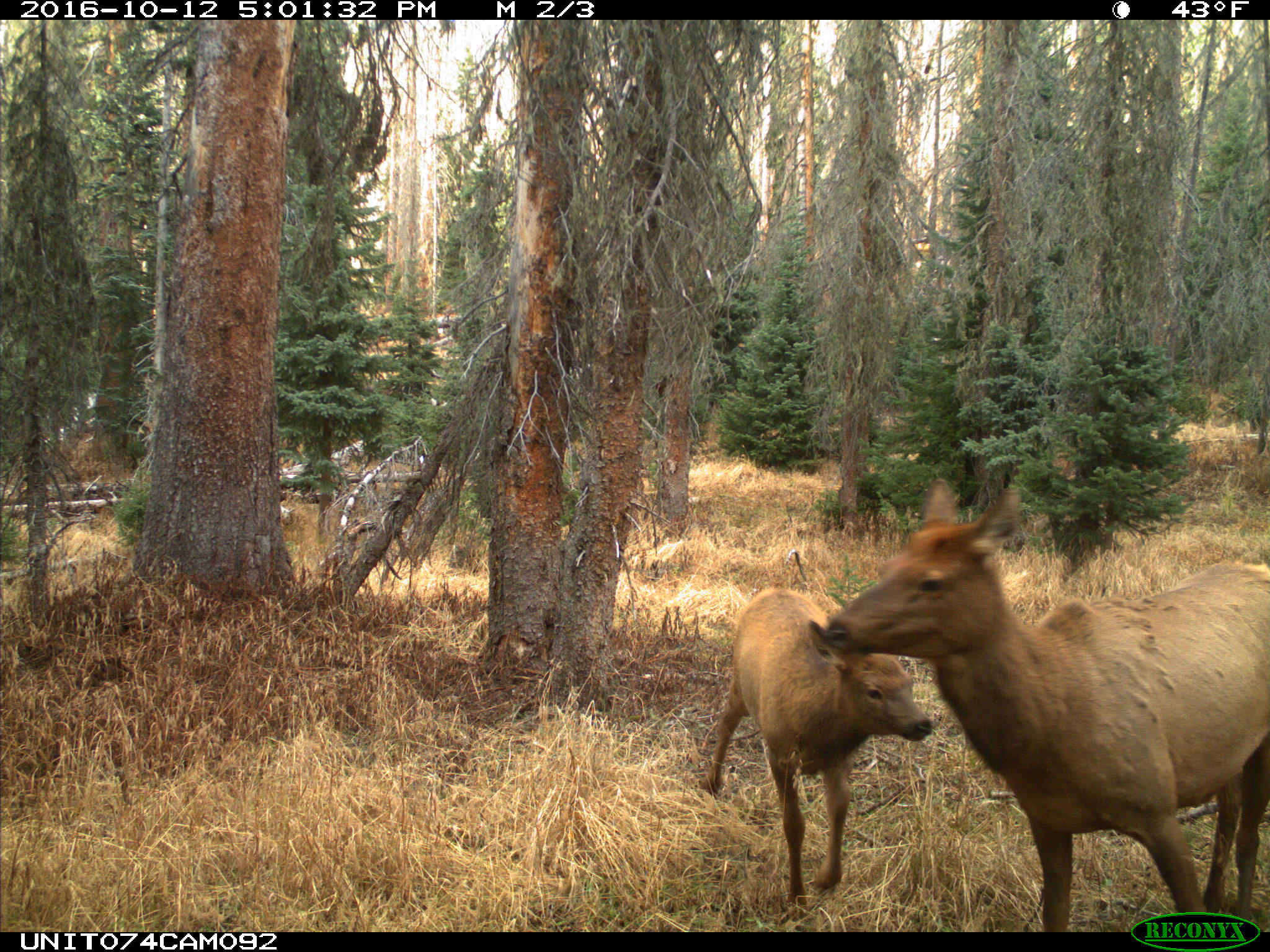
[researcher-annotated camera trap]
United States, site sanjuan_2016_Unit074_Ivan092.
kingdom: Animalia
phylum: Chordata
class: Mammalia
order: Artiodactyla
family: Cervidae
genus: Cervus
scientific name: Cervus elaphus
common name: red deer